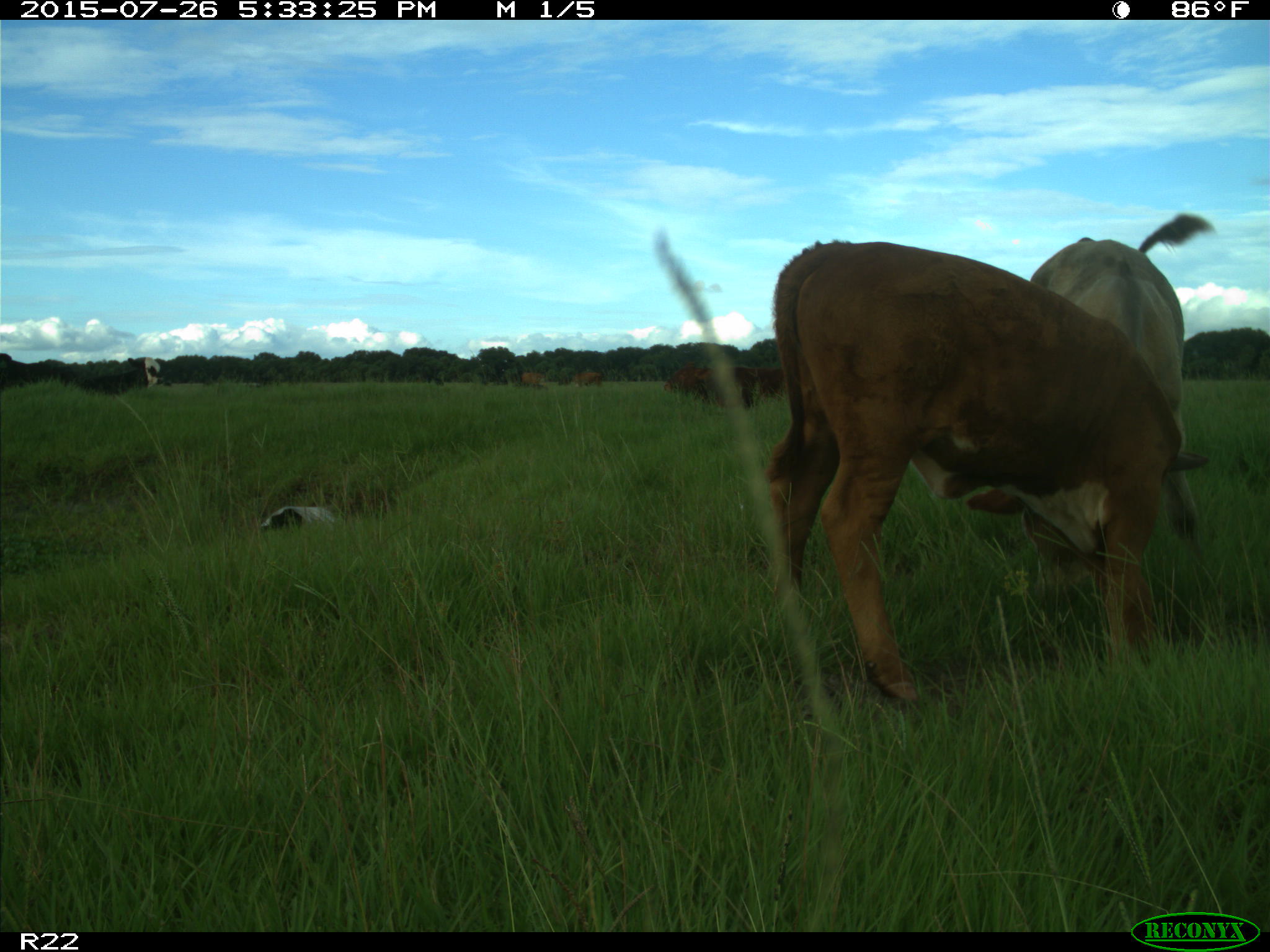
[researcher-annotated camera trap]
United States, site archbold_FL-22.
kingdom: Animalia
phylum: Chordata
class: Mammalia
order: Artiodactyla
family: Bovidae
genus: Bos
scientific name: Bos taurus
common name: domestic cow